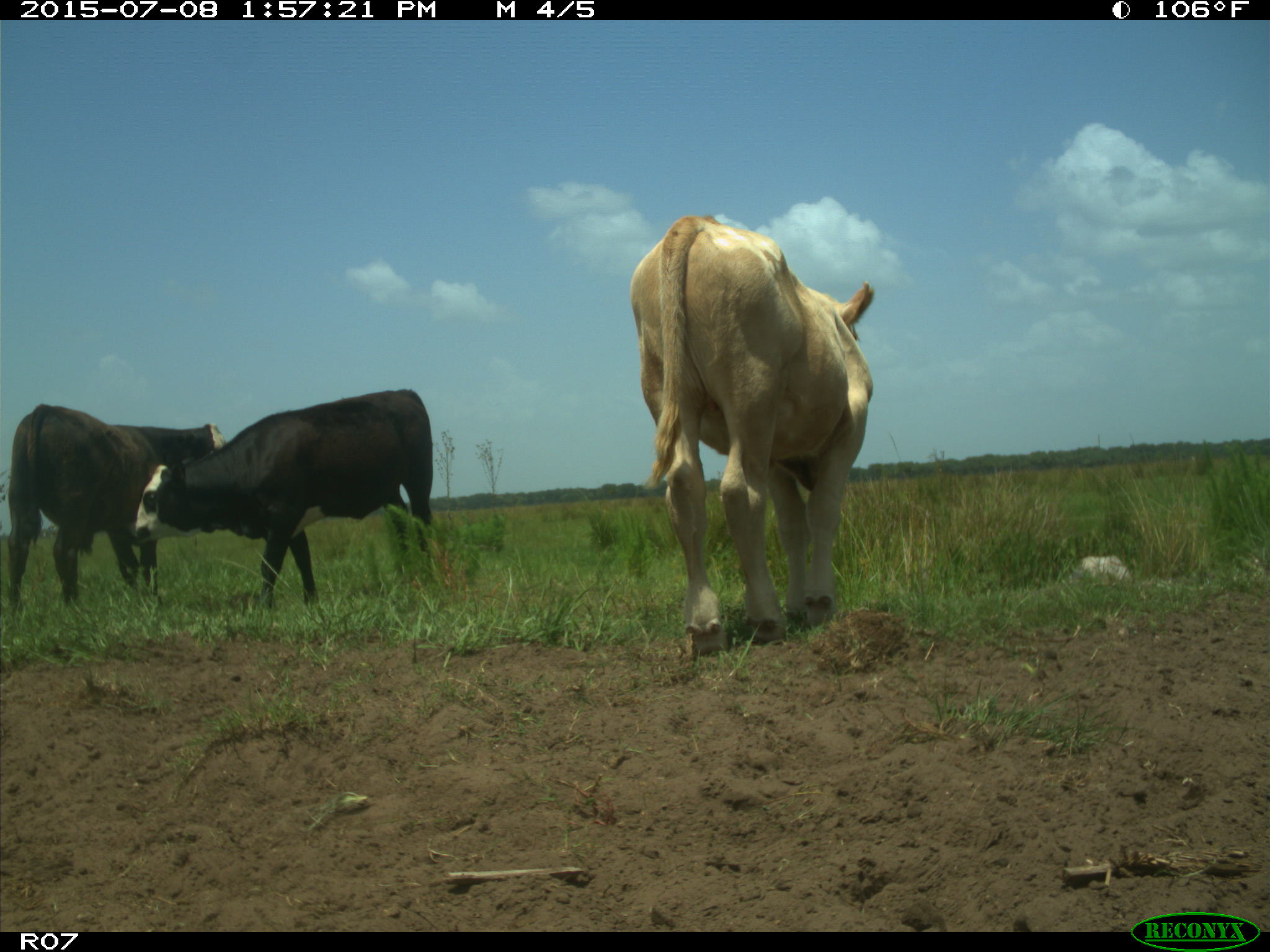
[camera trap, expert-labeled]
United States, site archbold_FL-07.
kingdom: Animalia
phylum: Chordata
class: Mammalia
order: Artiodactyla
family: Bovidae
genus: Bos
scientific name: Bos taurus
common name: domestic cow